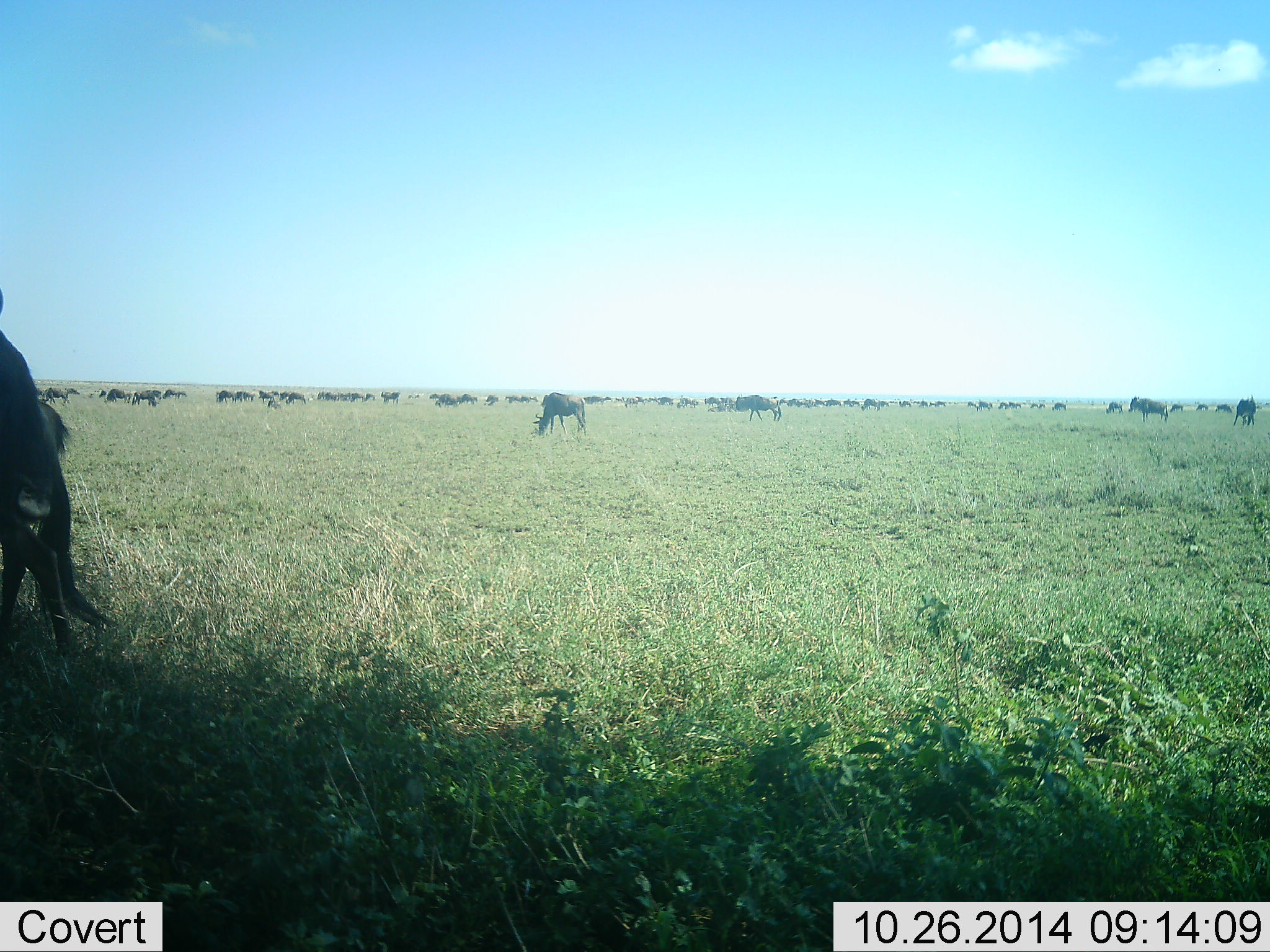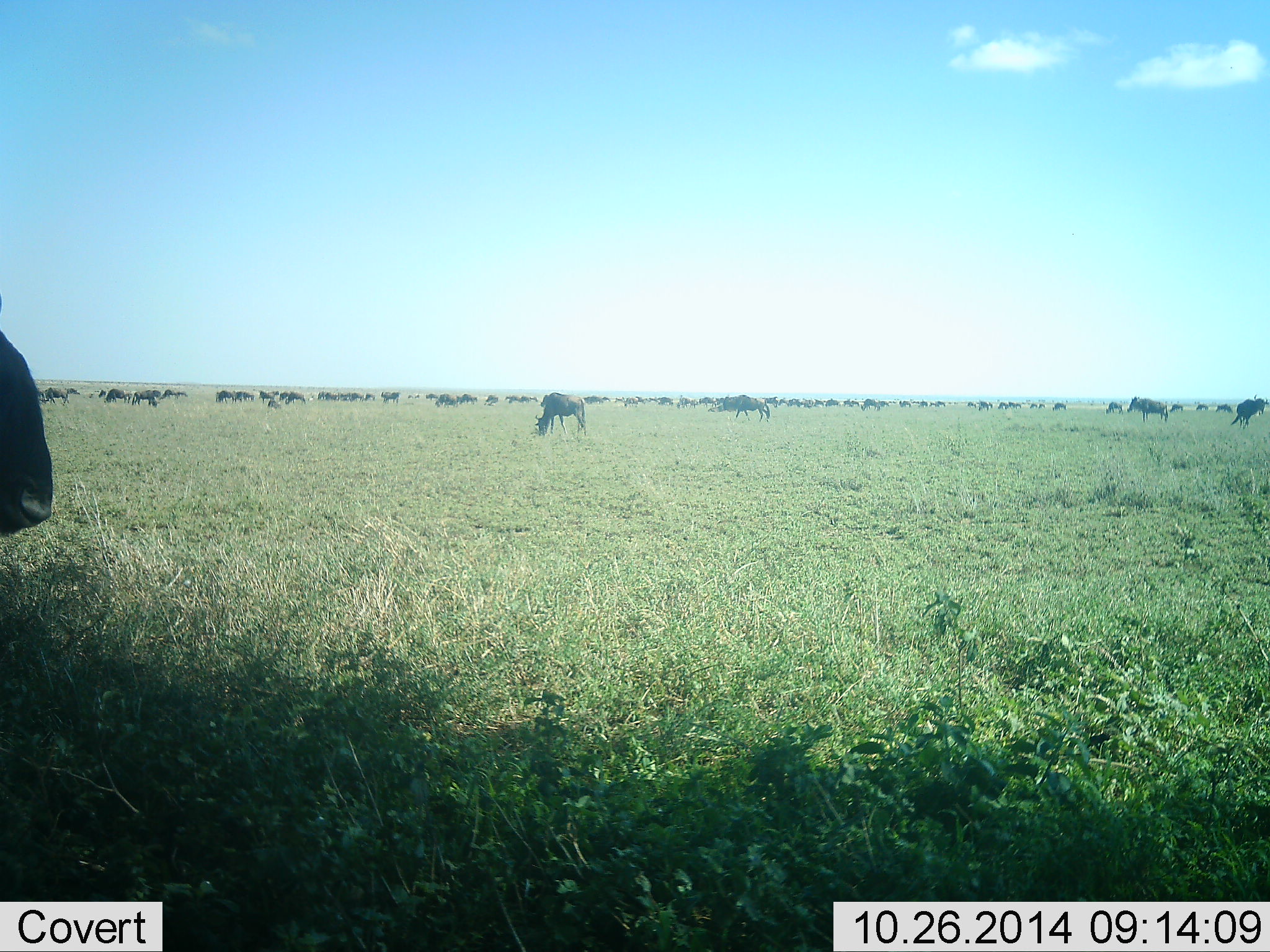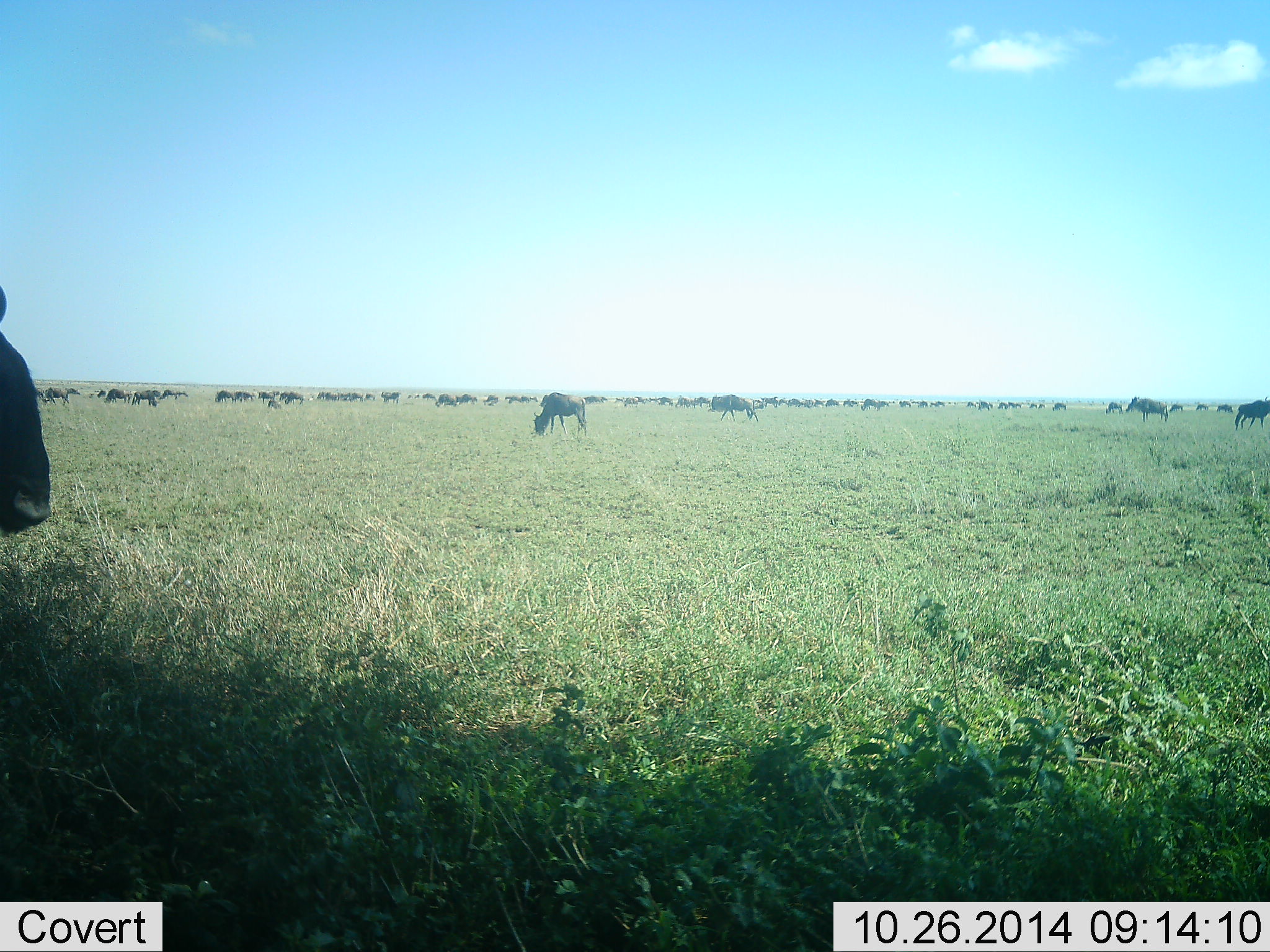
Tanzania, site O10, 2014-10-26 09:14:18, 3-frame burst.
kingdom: Animalia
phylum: Chordata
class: Mammalia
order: Artiodactyla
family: Bovidae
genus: Connochaetes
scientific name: Connochaetes taurinus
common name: blue wildebeest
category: wildebeest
Wildebeest (blue wildebeest) (Connochaetes taurinus), count 11-50. Behavior (volunteer vote fractions): standing 60%, resting 0%, moving 60%, interacting 10%. Young present (vote fraction): 0%. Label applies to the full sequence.